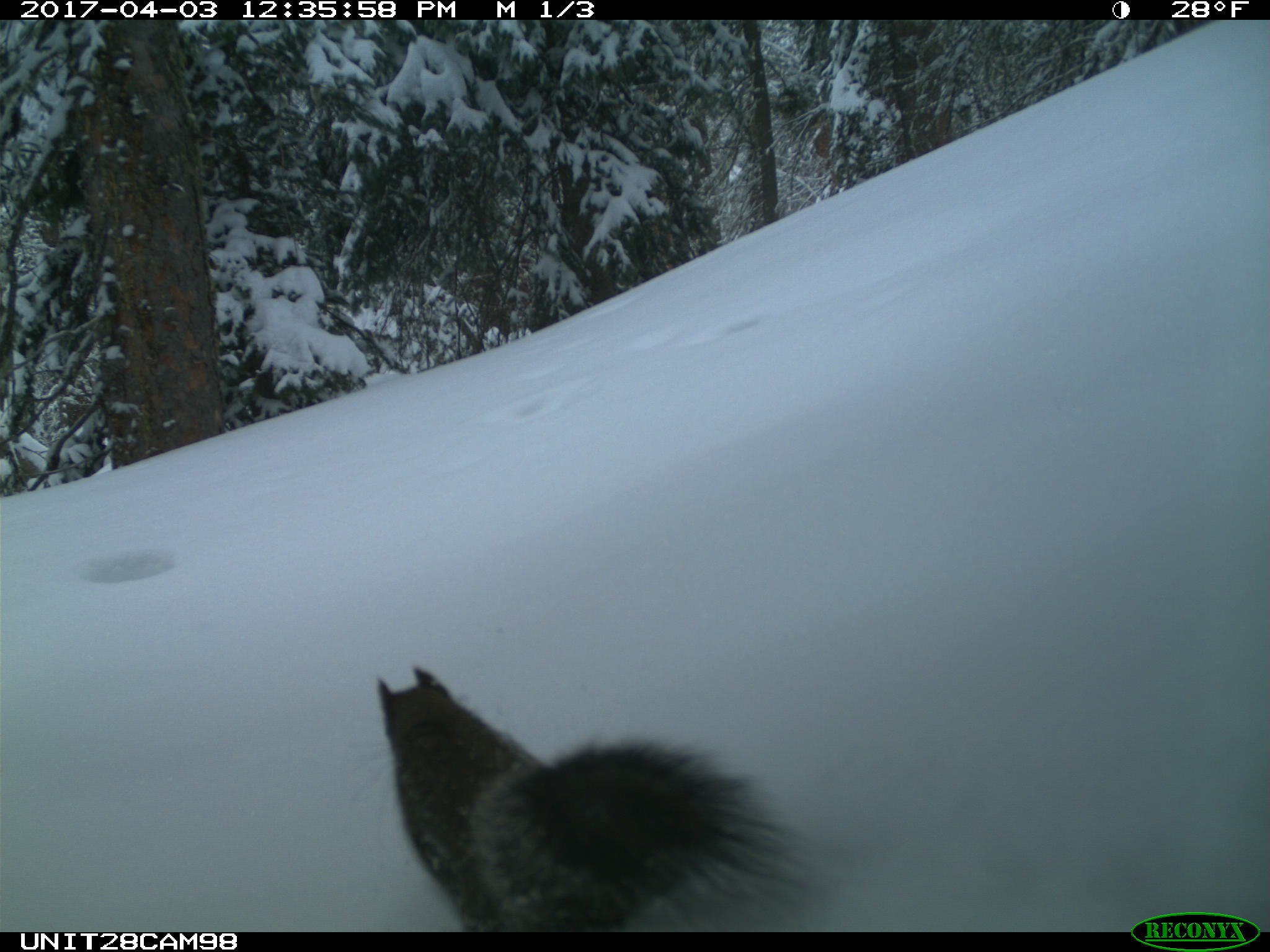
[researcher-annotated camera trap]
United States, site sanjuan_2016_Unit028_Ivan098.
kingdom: Animalia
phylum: Chordata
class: Mammalia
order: Rodentia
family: Sciuridae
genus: Tamiasciurus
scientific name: Tamiasciurus hudsonicus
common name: american red squirrel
Tamiasciurus hudsonicus (american red squirrel).